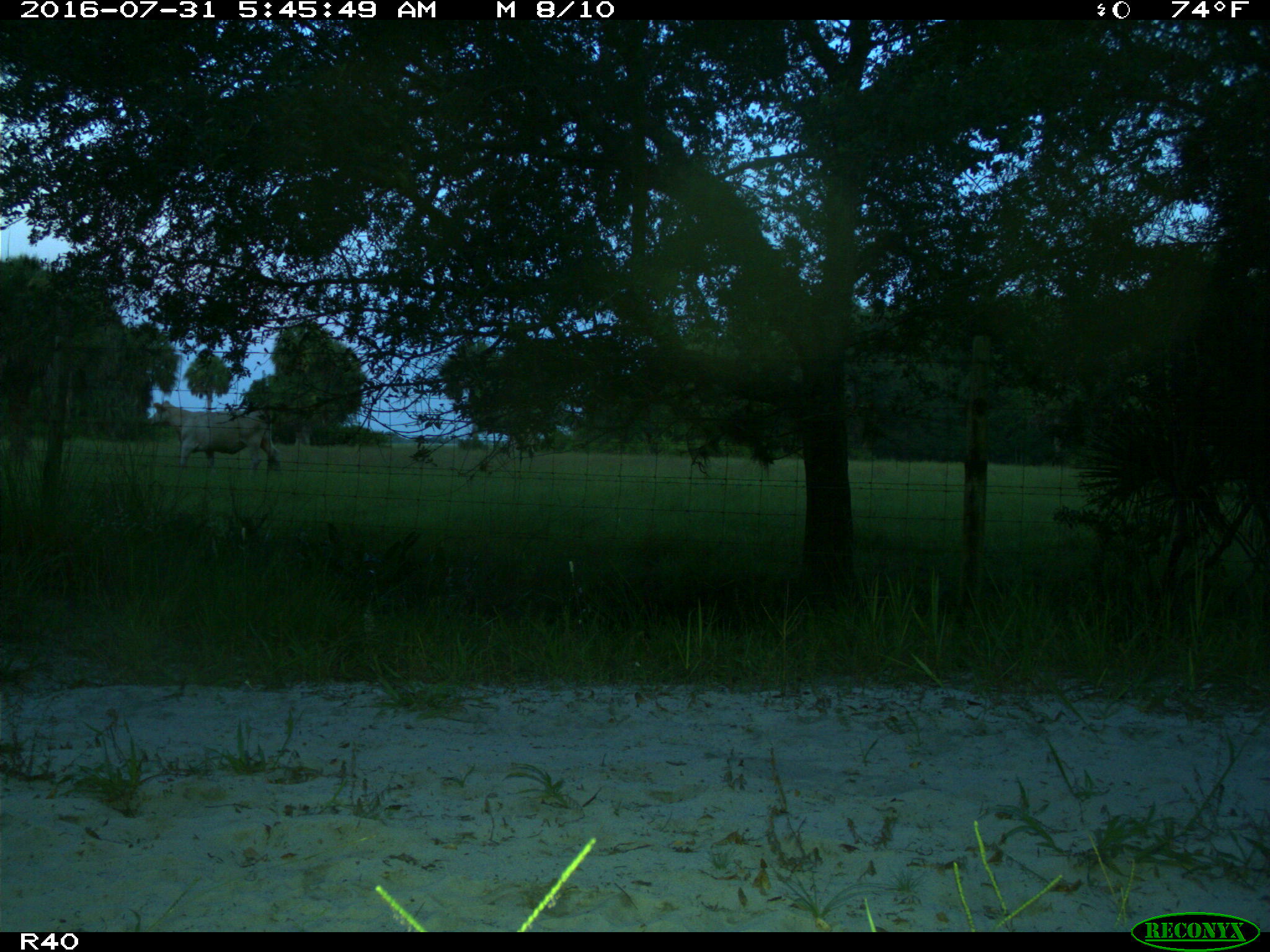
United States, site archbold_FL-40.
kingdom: Animalia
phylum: Chordata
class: Mammalia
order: Artiodactyla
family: Bovidae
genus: Bos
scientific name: Bos taurus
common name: domestic cow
Bos taurus (domestic cow).